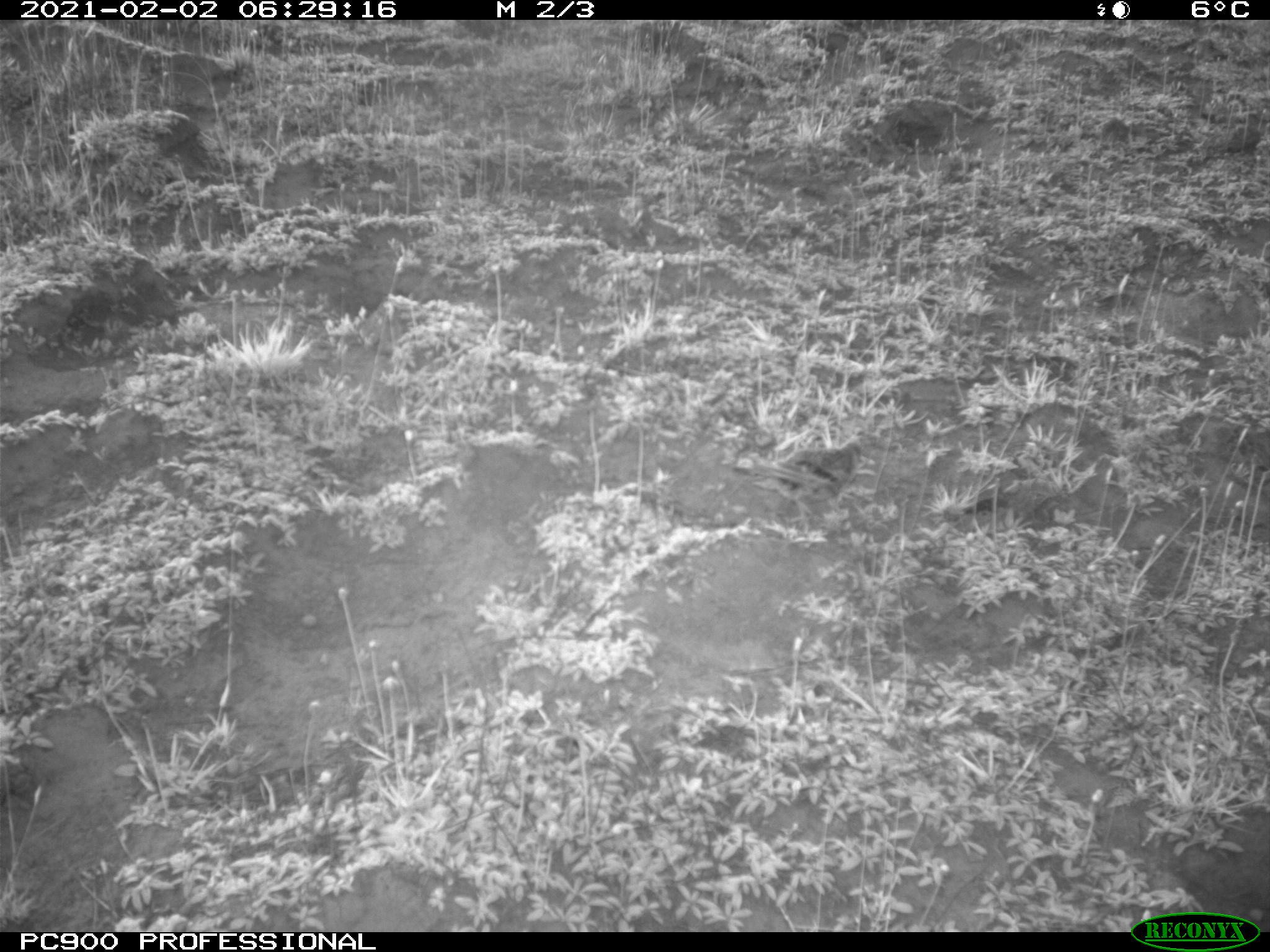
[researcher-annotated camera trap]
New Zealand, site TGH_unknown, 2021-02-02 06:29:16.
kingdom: Animalia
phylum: Chordata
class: Aves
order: Passeriformes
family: Motacillidae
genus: Anthus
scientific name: Anthus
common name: pipit